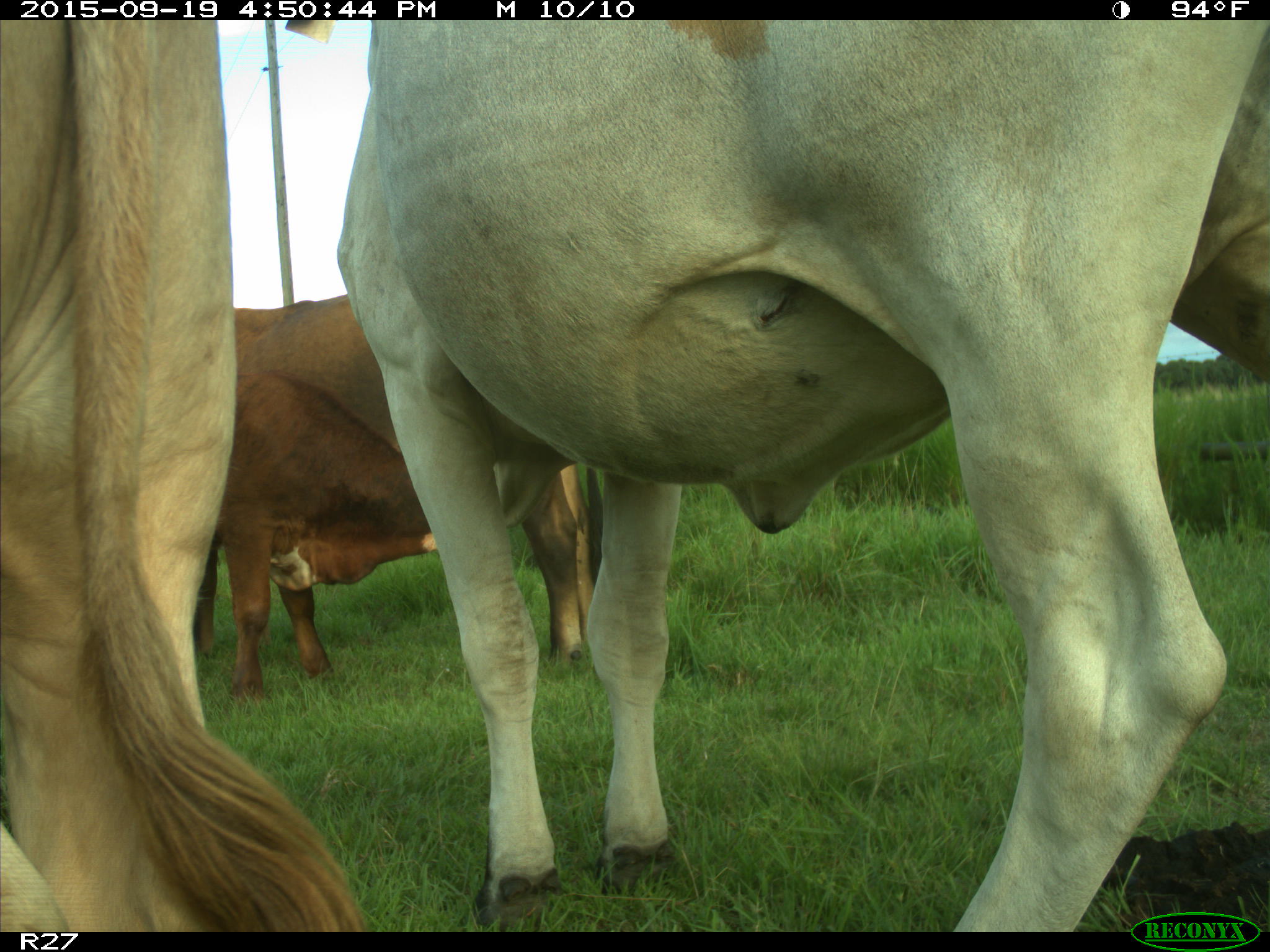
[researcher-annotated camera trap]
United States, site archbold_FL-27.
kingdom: Animalia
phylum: Chordata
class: Mammalia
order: Artiodactyla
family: Bovidae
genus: Bos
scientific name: Bos taurus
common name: domestic cow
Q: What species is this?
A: Bos taurus (domestic cow).